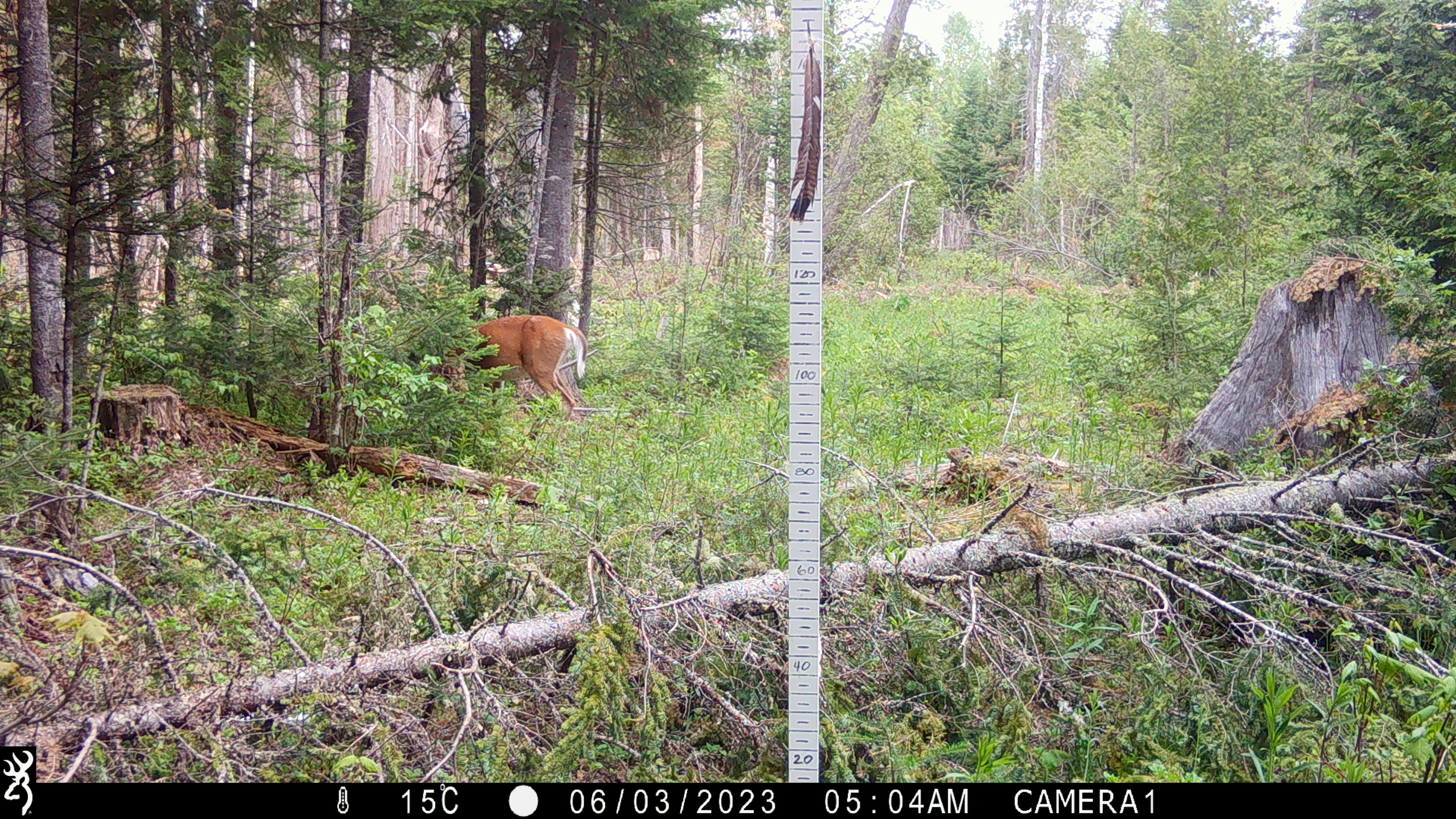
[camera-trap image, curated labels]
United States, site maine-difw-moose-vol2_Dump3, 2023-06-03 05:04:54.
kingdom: Animalia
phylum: Chordata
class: Mammalia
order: Artiodactyla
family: Cervidae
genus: Odocoileus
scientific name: Odocoileus virginianus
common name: white-tailed deer